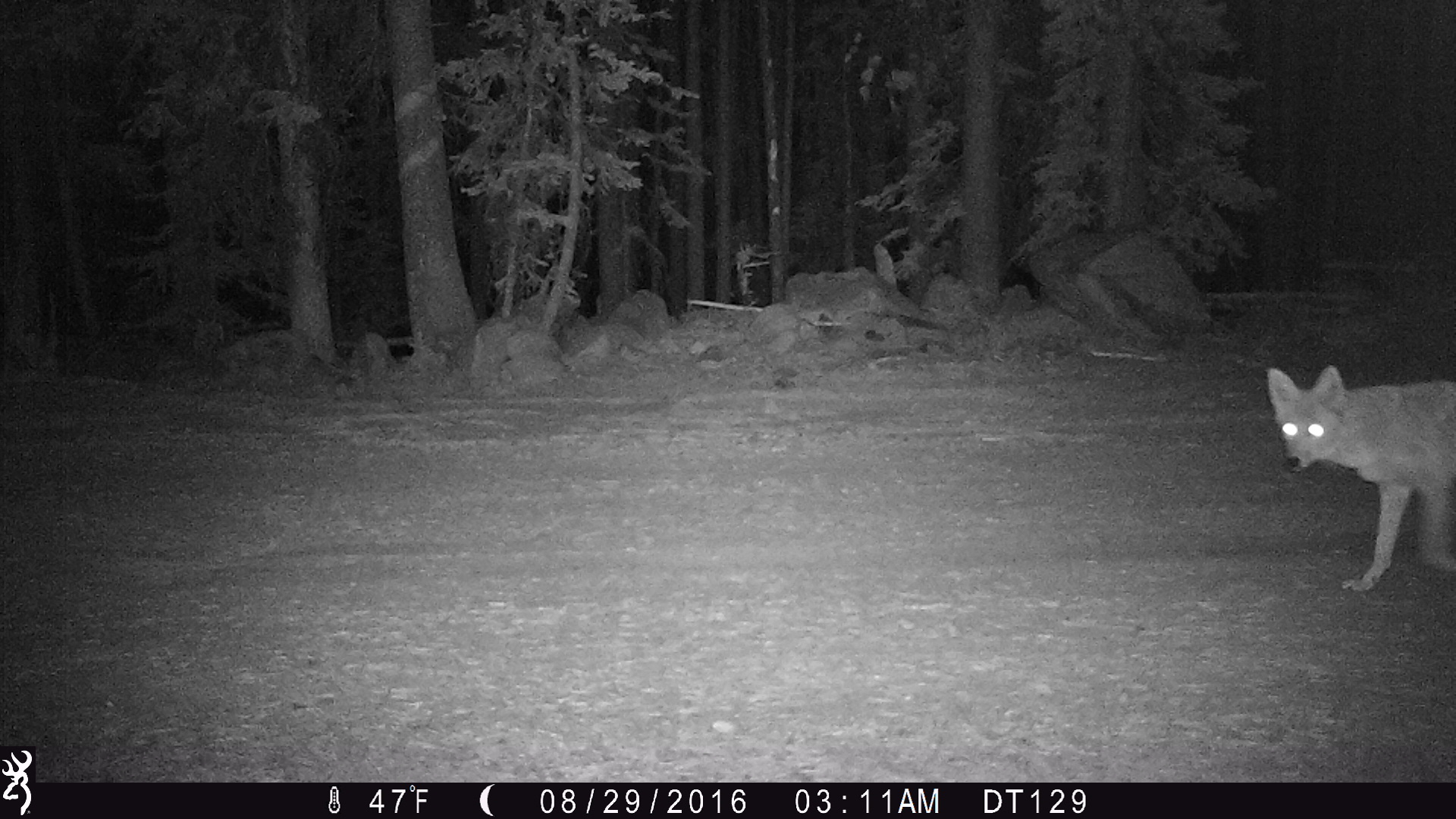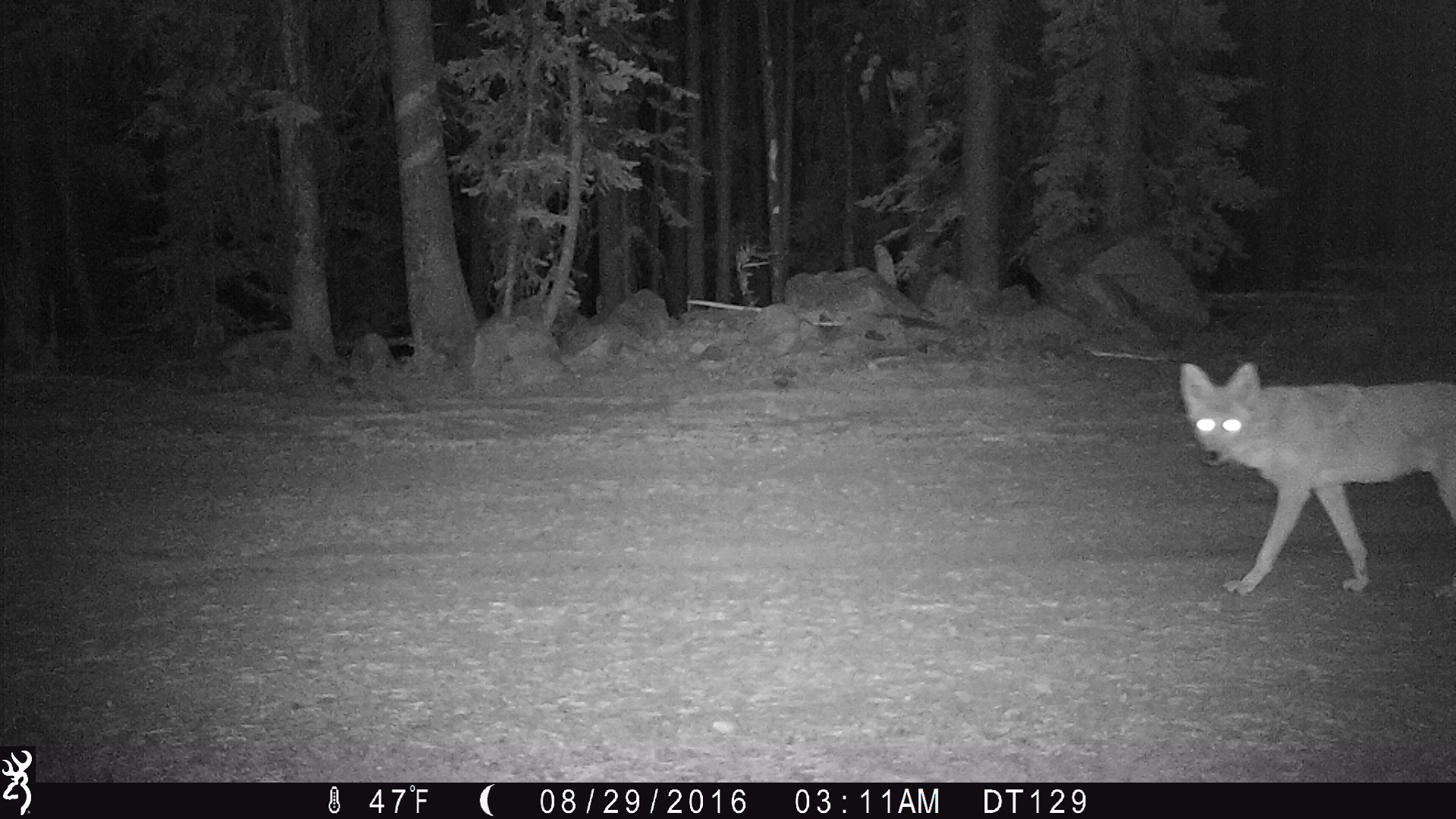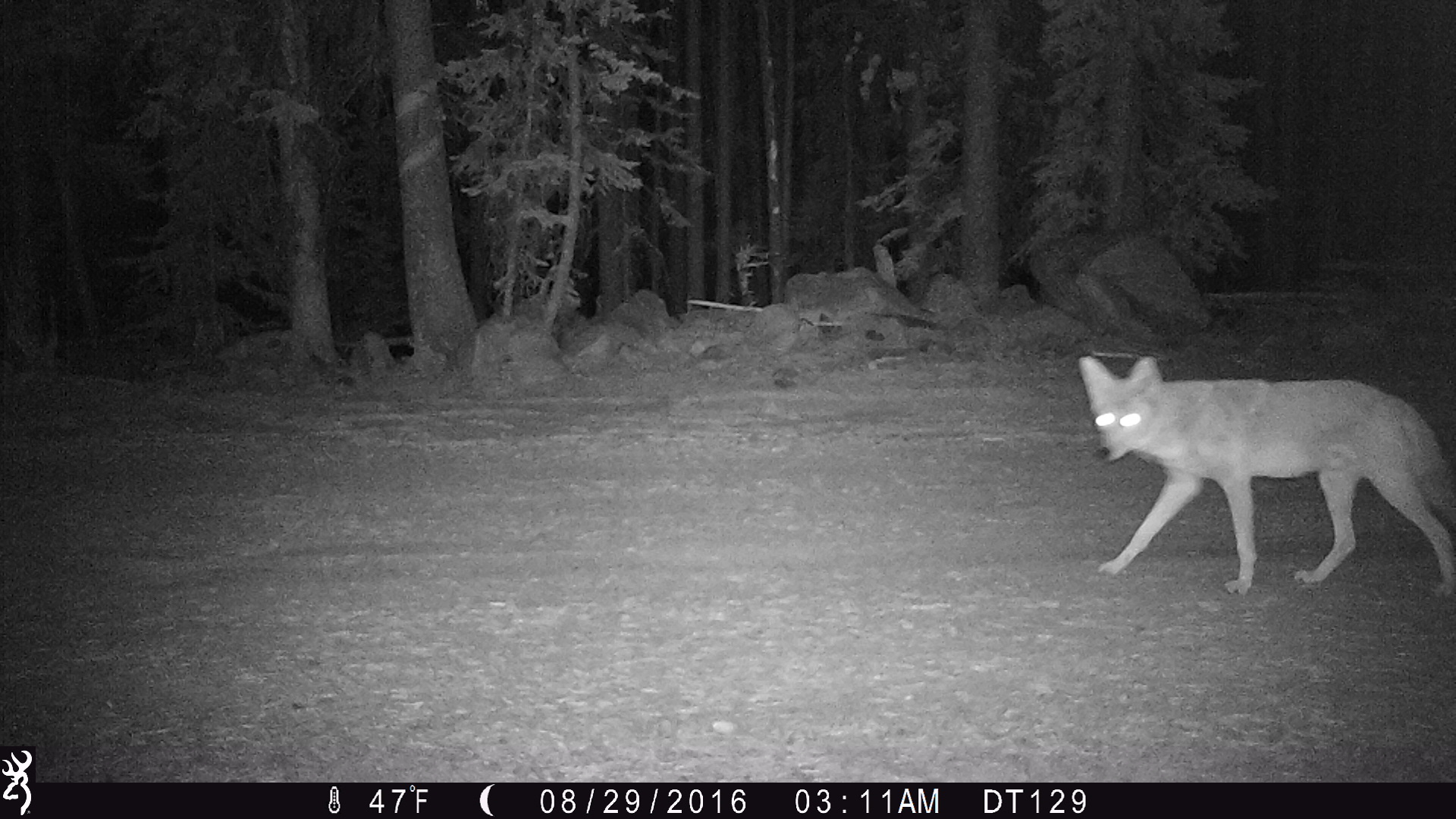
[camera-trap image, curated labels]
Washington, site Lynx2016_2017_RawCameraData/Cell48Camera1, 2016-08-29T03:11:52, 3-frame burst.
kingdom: Animalia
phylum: Chordata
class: Mammalia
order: Carnivora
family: Canidae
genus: Canis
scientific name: Canis latrans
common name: coyote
Canis latrans (coyote). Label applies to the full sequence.